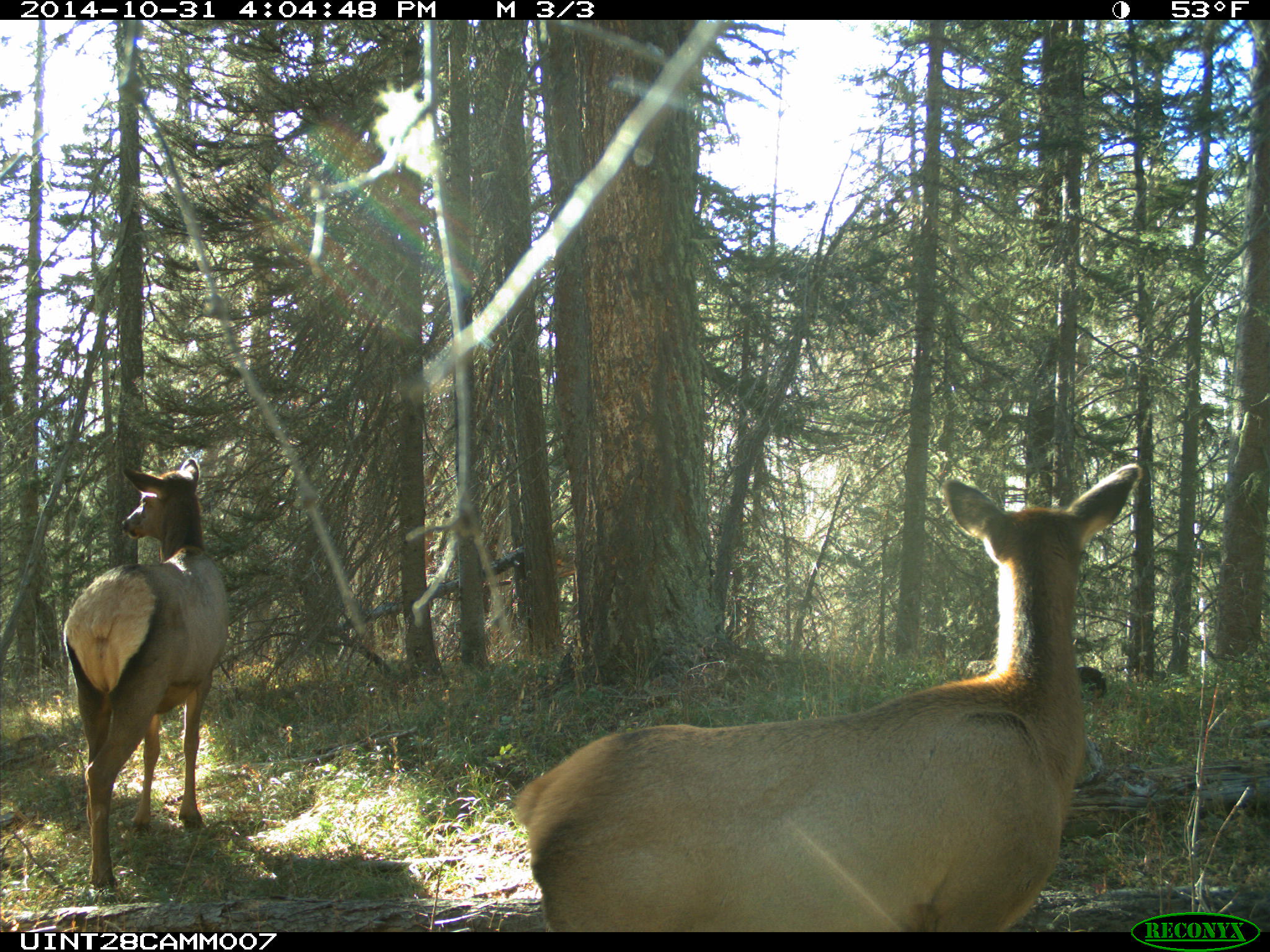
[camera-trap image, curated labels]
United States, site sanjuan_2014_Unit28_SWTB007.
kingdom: Animalia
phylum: Chordata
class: Mammalia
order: Artiodactyla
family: Cervidae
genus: Cervus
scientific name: Cervus elaphus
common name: red deer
Cervus elaphus (red deer).